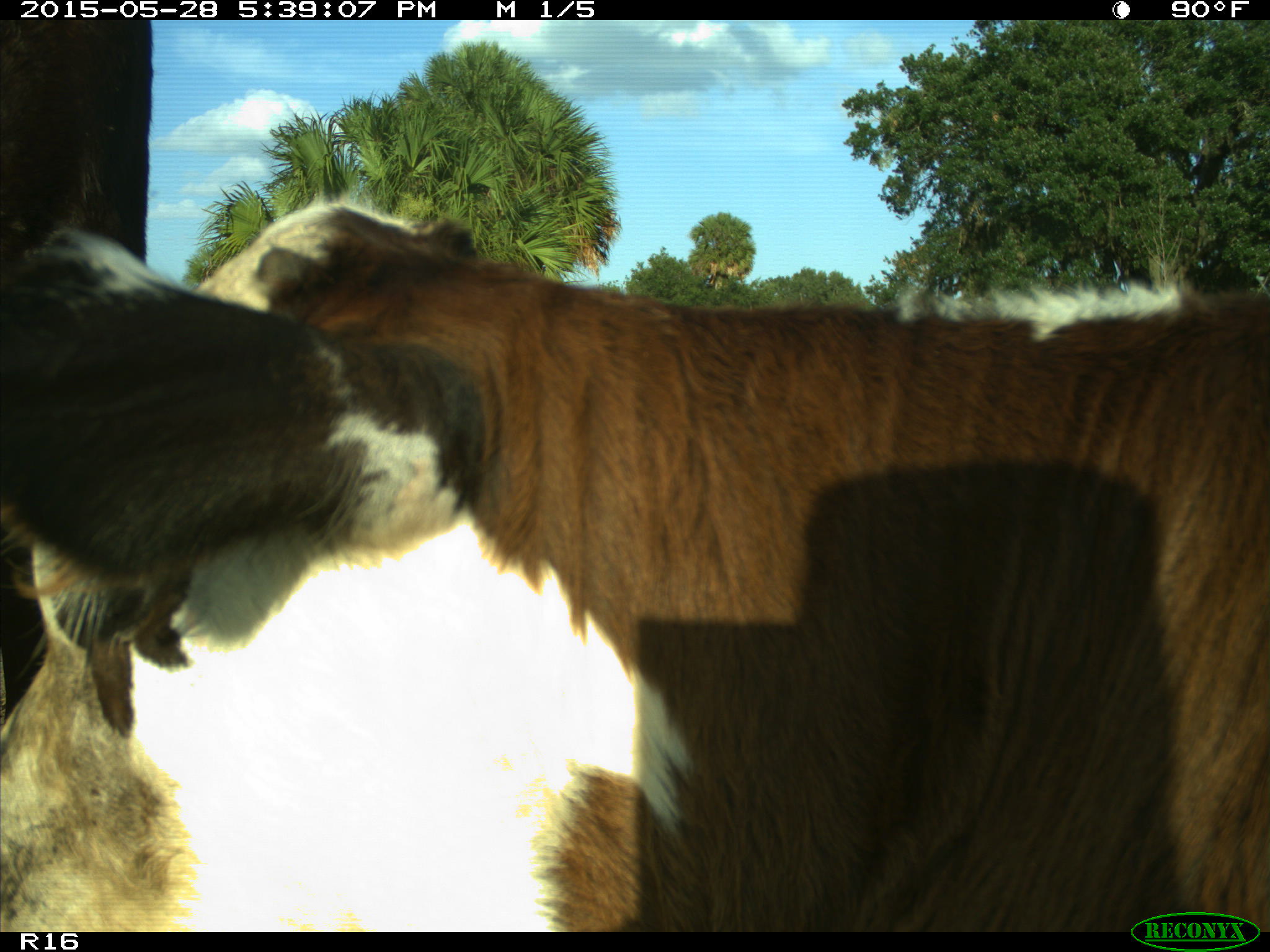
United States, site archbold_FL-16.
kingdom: Animalia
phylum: Chordata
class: Mammalia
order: Artiodactyla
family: Bovidae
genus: Bos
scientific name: Bos taurus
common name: domestic cow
Bos taurus (domestic cow).